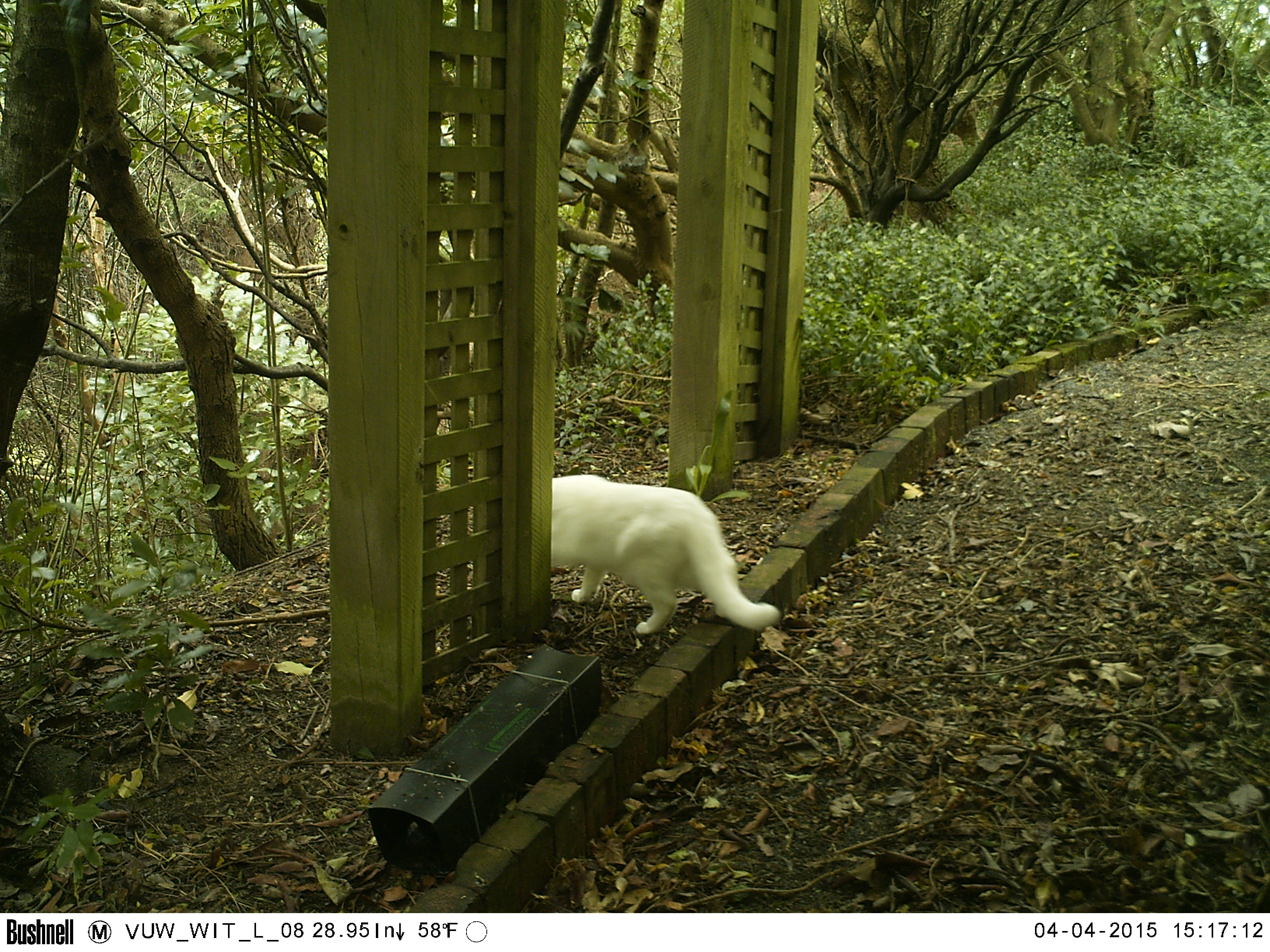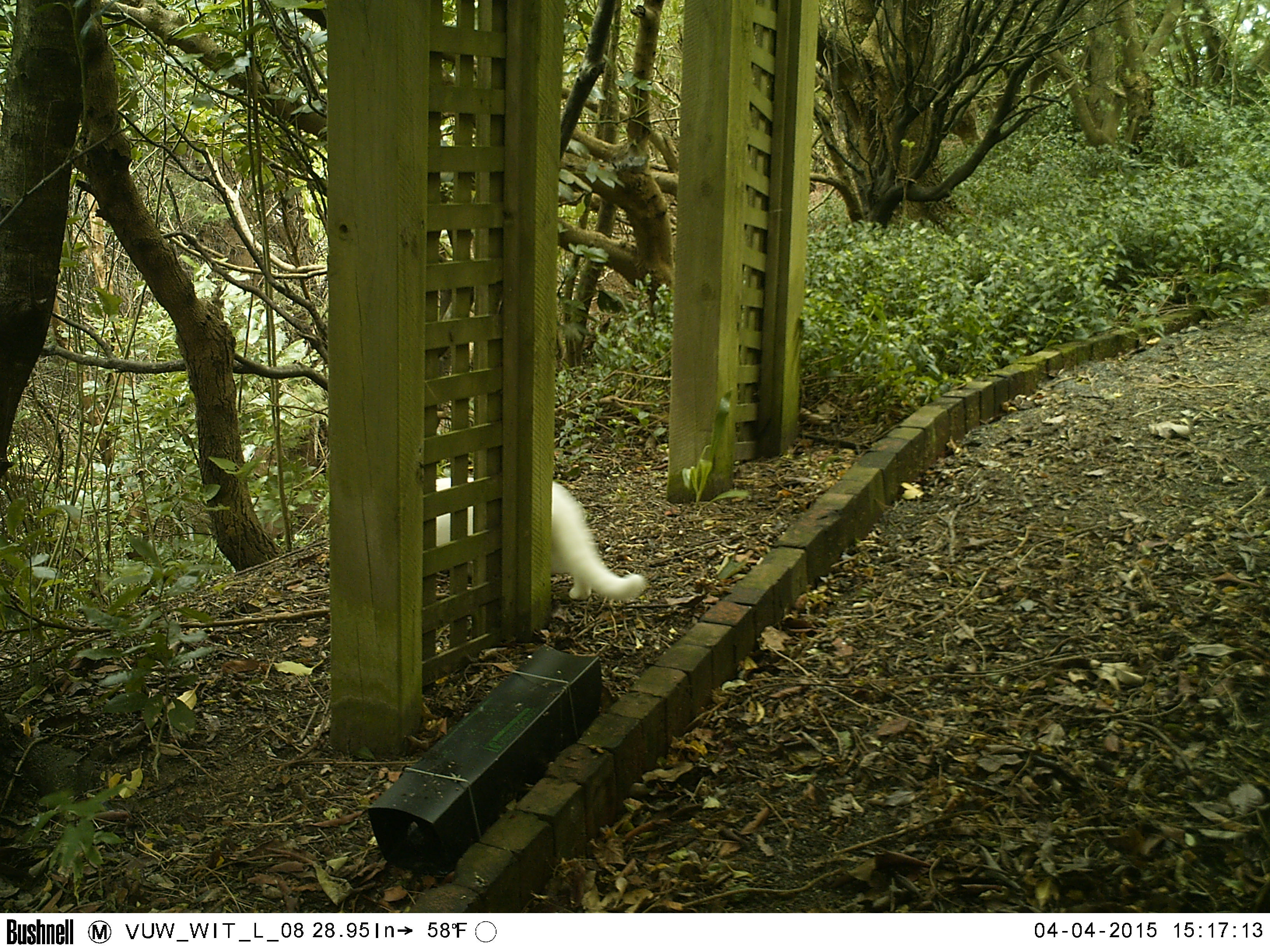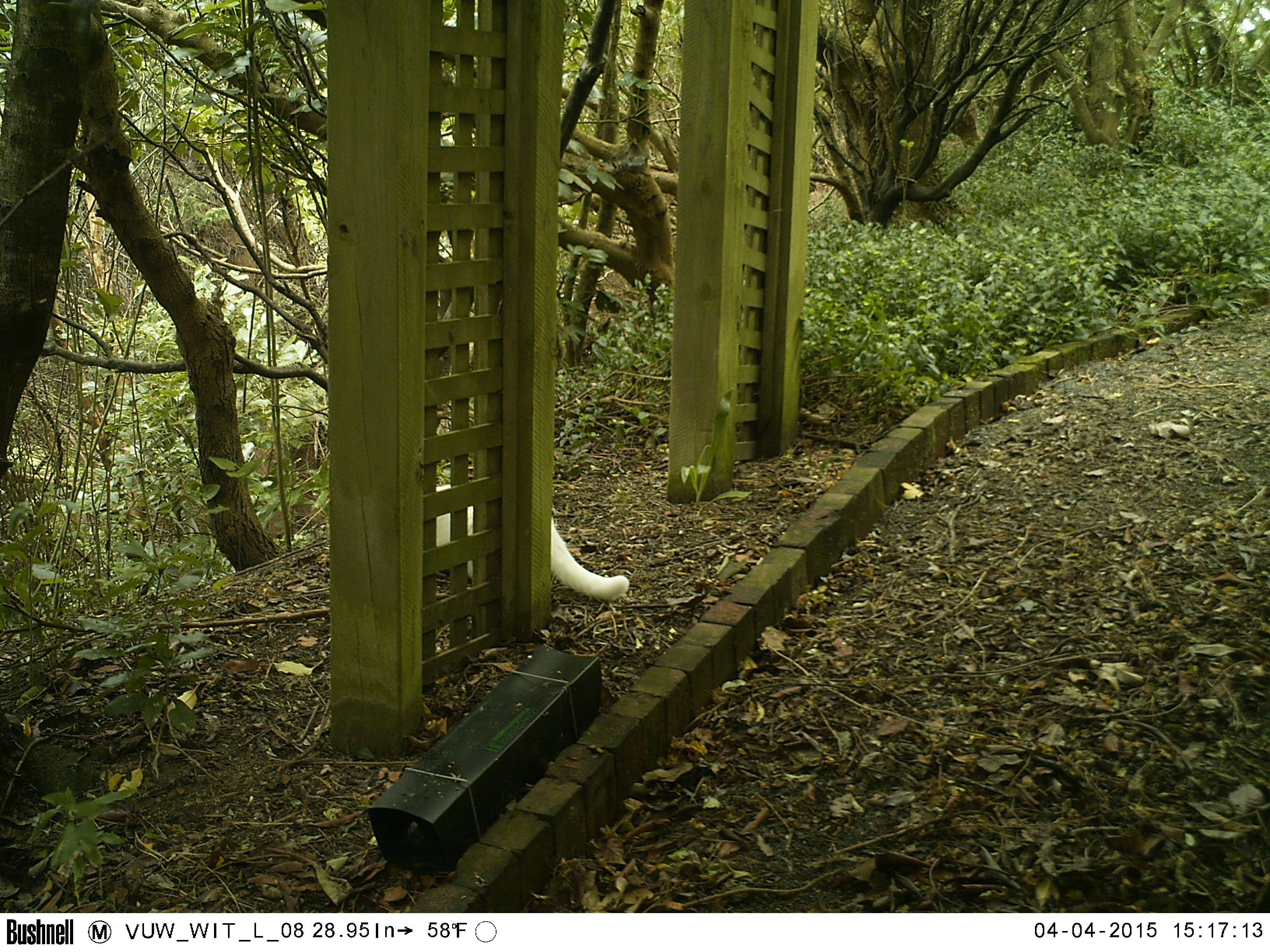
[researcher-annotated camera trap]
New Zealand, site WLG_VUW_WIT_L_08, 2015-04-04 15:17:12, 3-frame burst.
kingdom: Animalia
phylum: Chordata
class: Mammalia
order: Carnivora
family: Felidae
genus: Felis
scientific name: Felis catus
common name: domestic cat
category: cat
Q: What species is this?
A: Cat (domestic cat) (Felis catus).